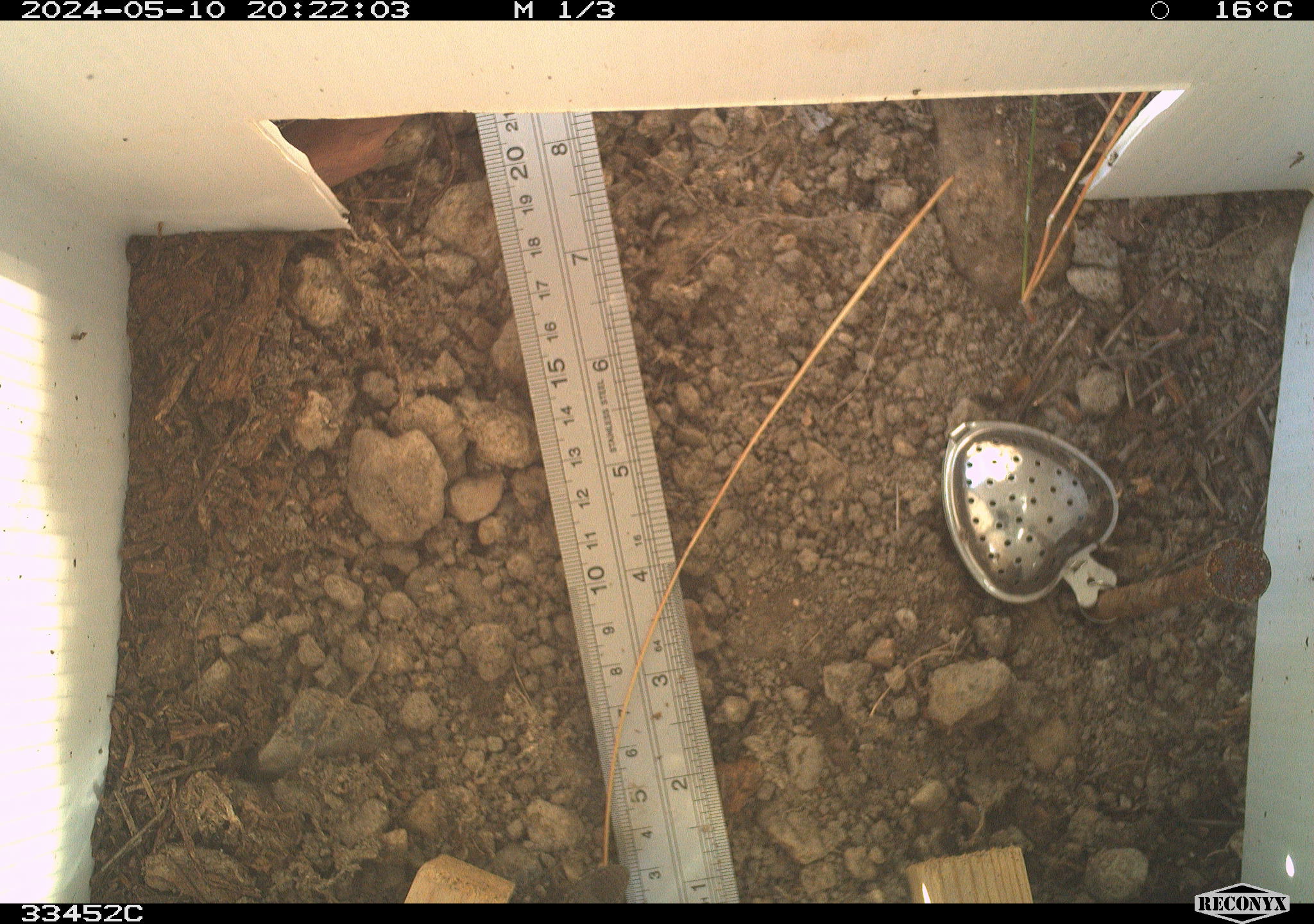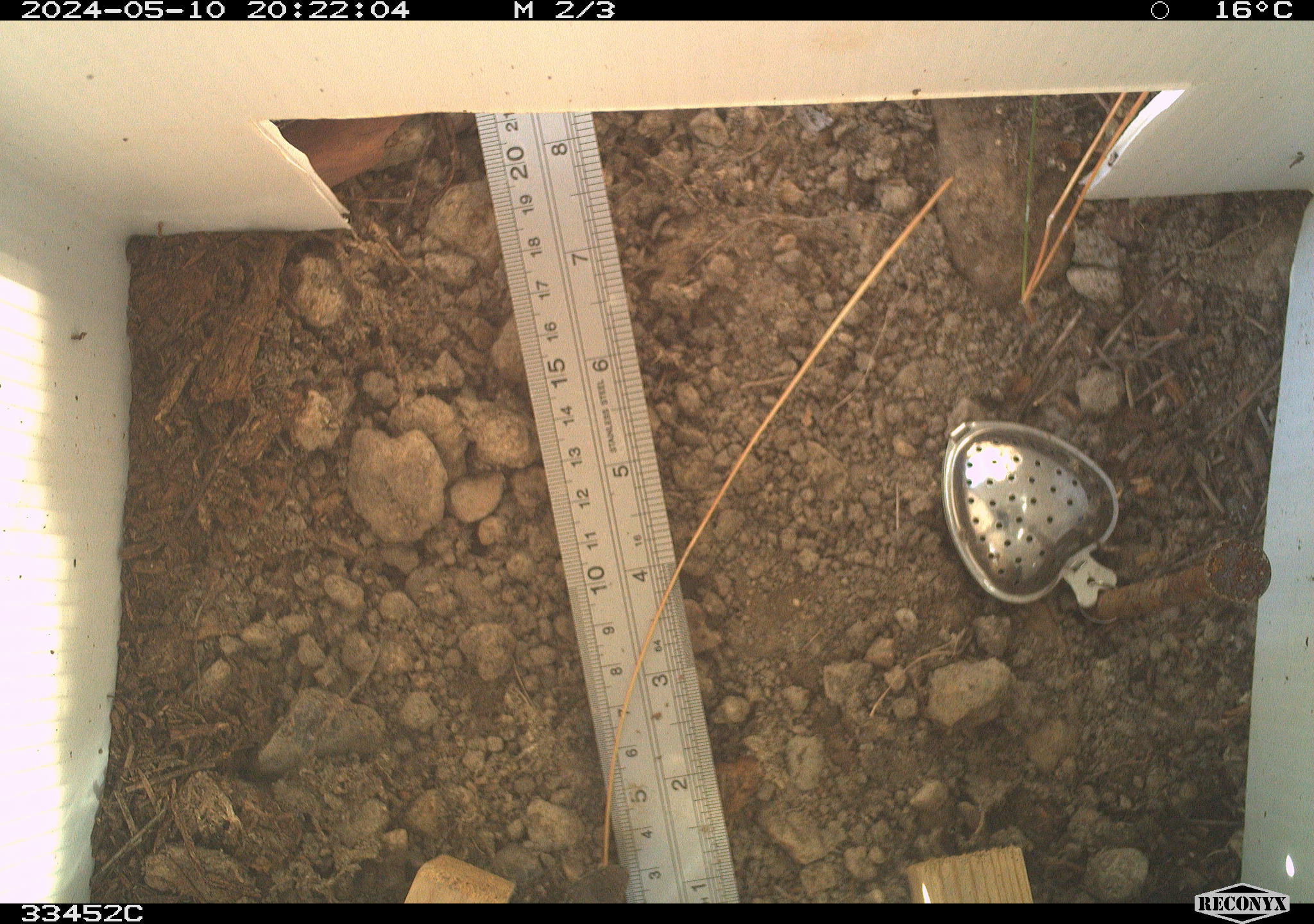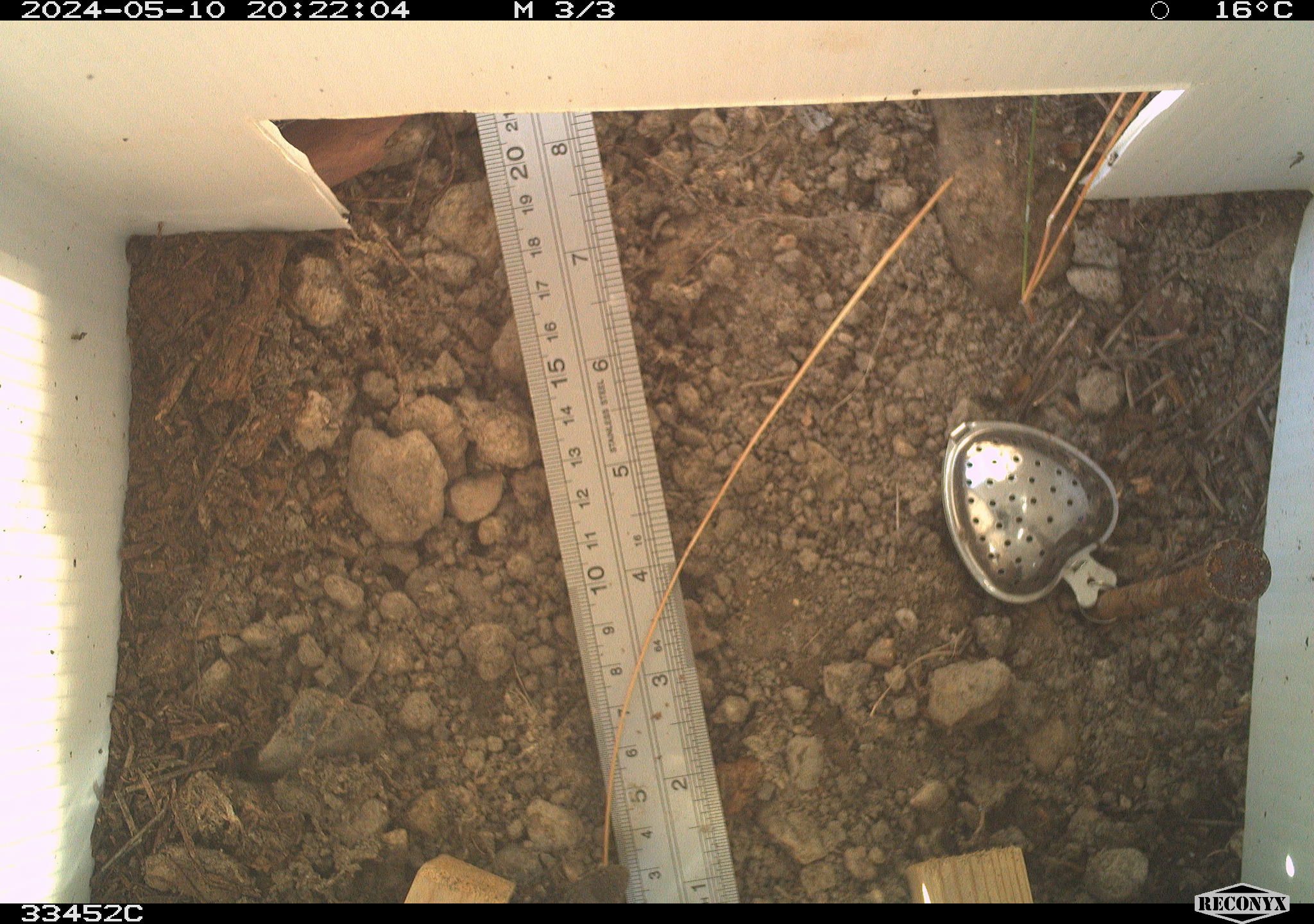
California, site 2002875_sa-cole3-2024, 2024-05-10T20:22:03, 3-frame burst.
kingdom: Animalia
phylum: Chordata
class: Reptilia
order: Squamata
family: Phrynosomatidae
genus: Sceloporus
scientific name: Sceloporus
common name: spiny lizards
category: sceloporus species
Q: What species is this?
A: Sceloporus species (spiny lizards) (Sceloporus).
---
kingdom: Animalia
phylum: Chordata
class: Reptilia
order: Squamata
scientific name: Squamata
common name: lizards and snakes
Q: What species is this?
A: Lizards and snakes (Squamata).